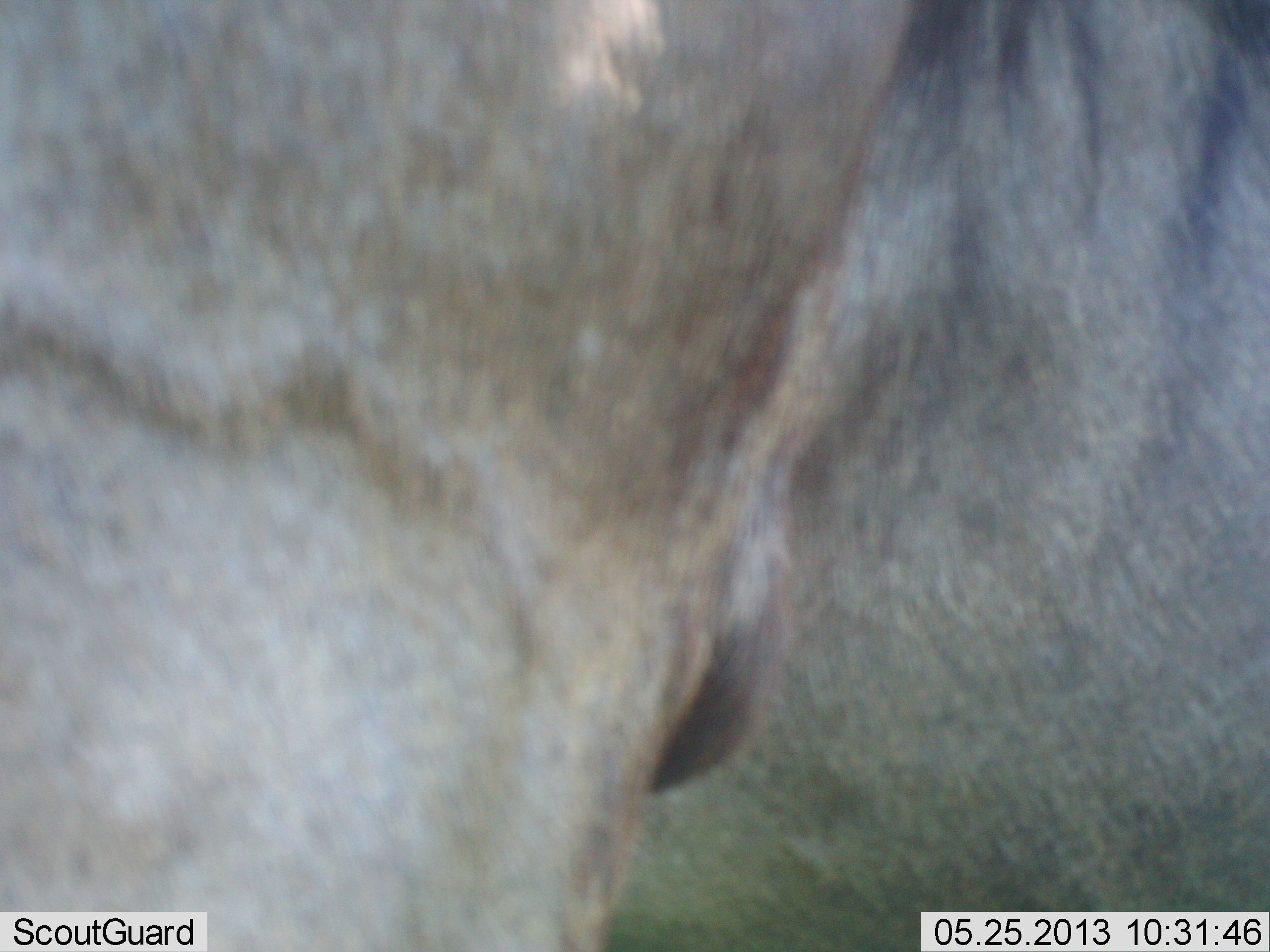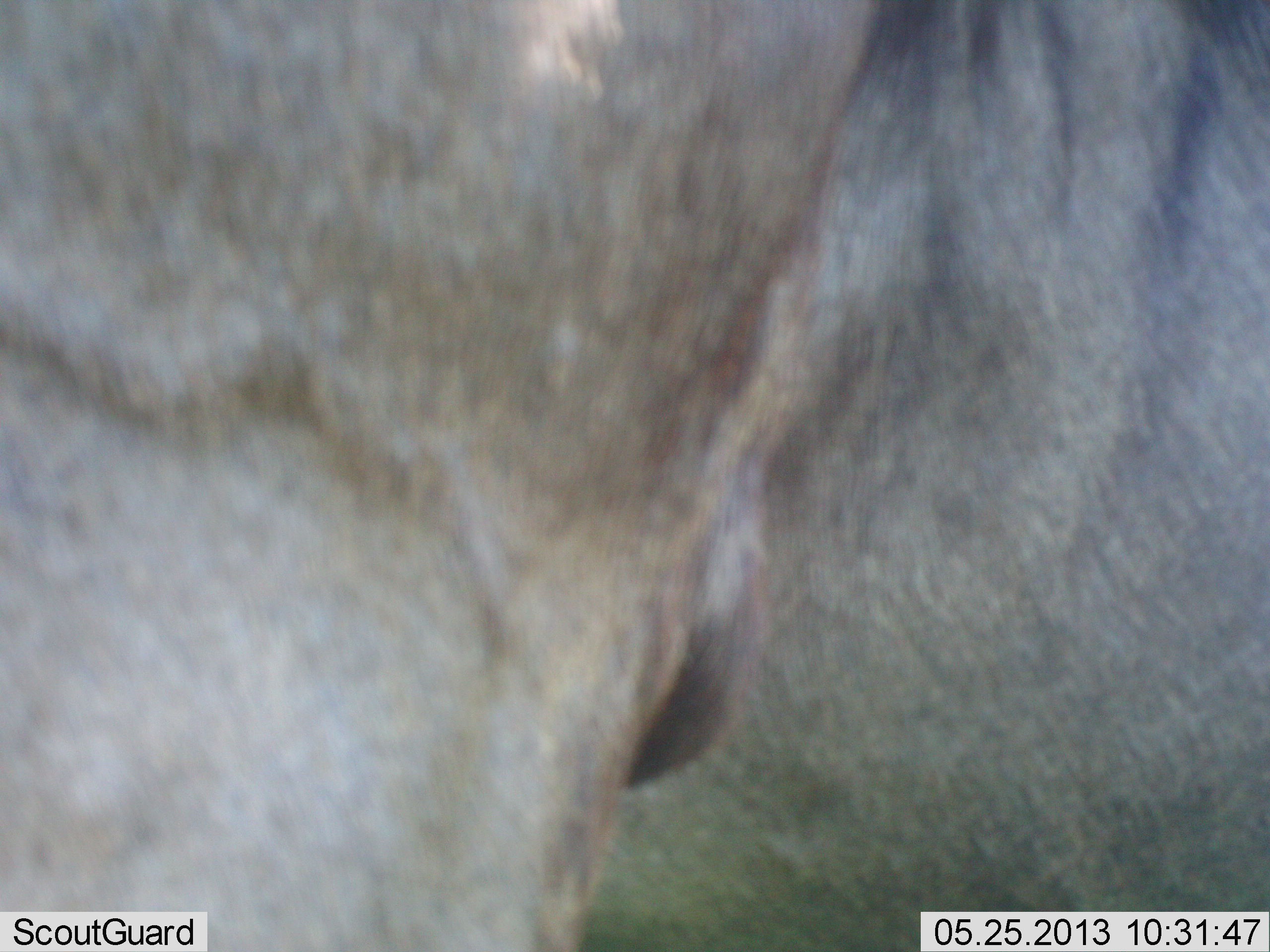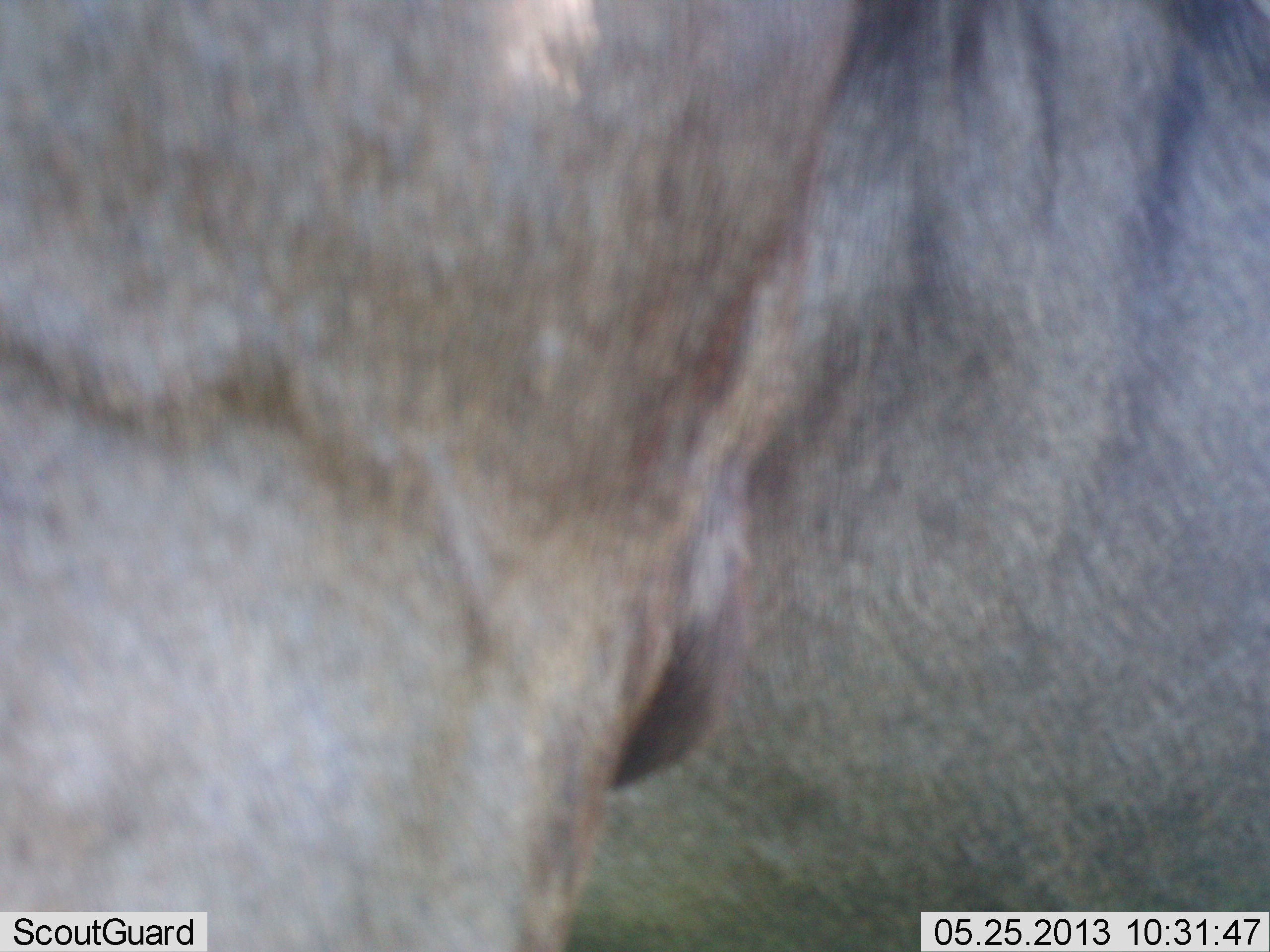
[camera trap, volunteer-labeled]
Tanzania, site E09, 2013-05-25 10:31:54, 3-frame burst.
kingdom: Animalia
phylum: Chordata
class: Mammalia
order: Artiodactyla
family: Bovidae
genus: Connochaetes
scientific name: Connochaetes taurinus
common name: blue wildebeest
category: wildebeest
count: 1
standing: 100%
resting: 0%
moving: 0%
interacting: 0%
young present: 0%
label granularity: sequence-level